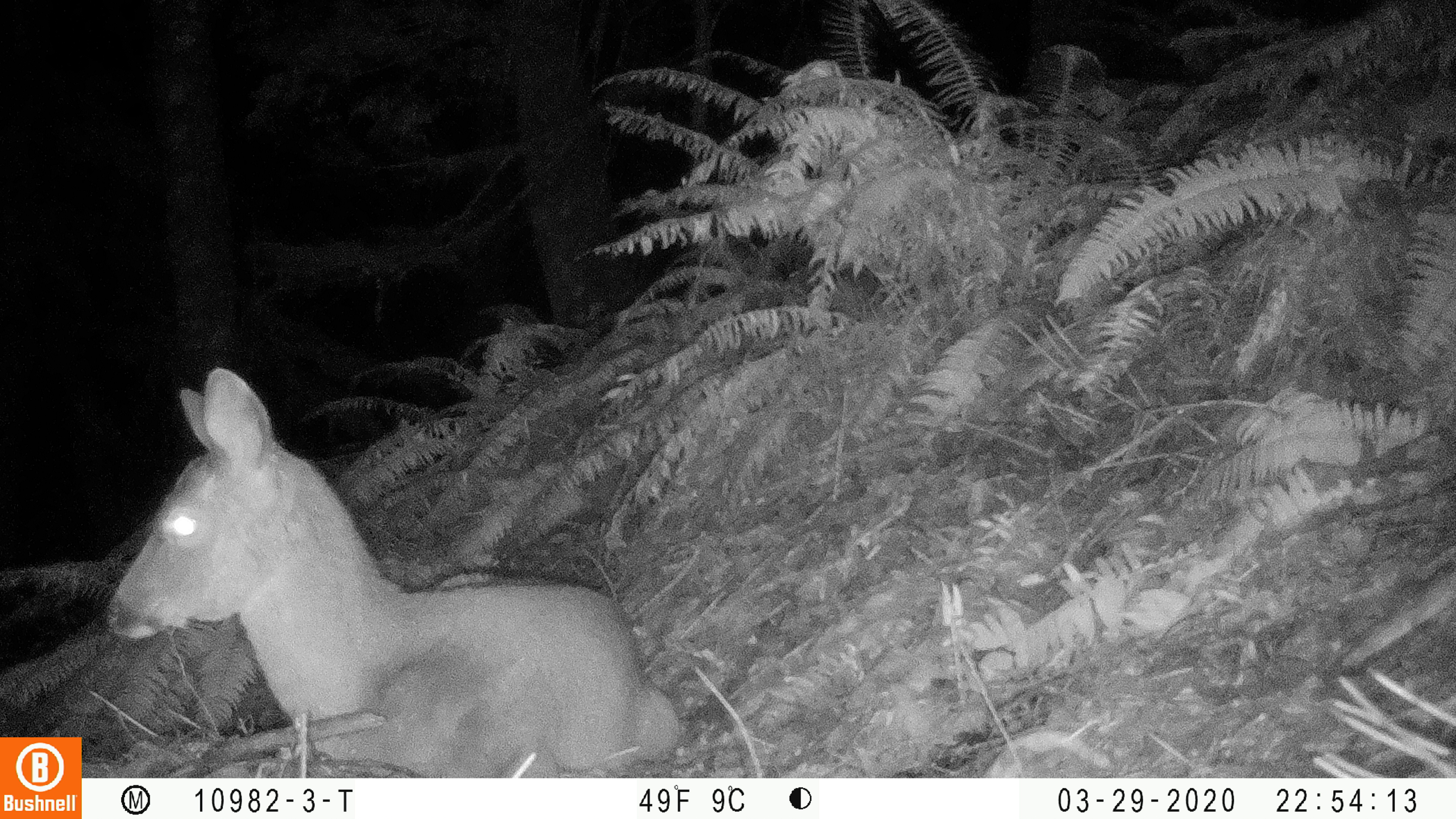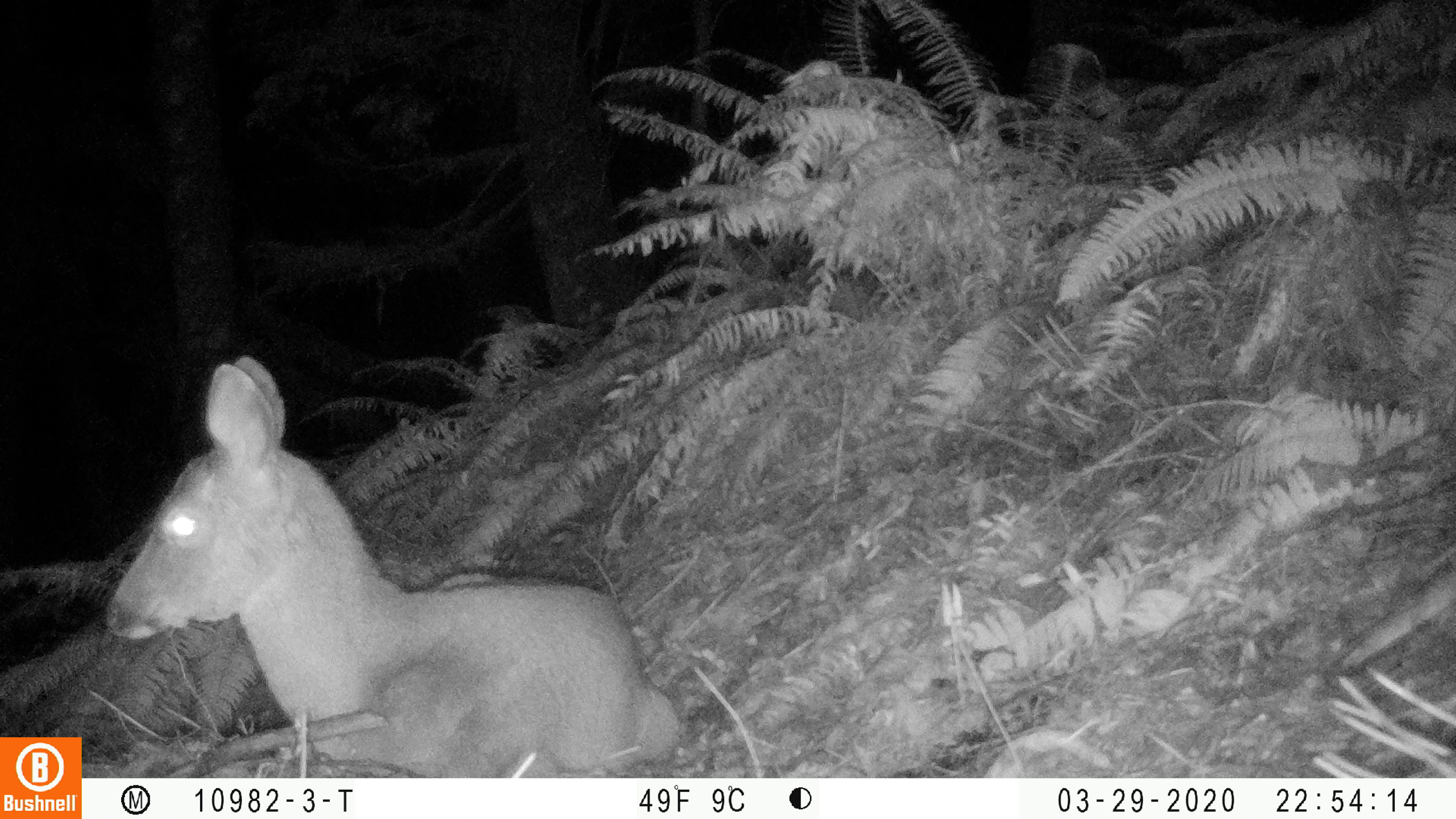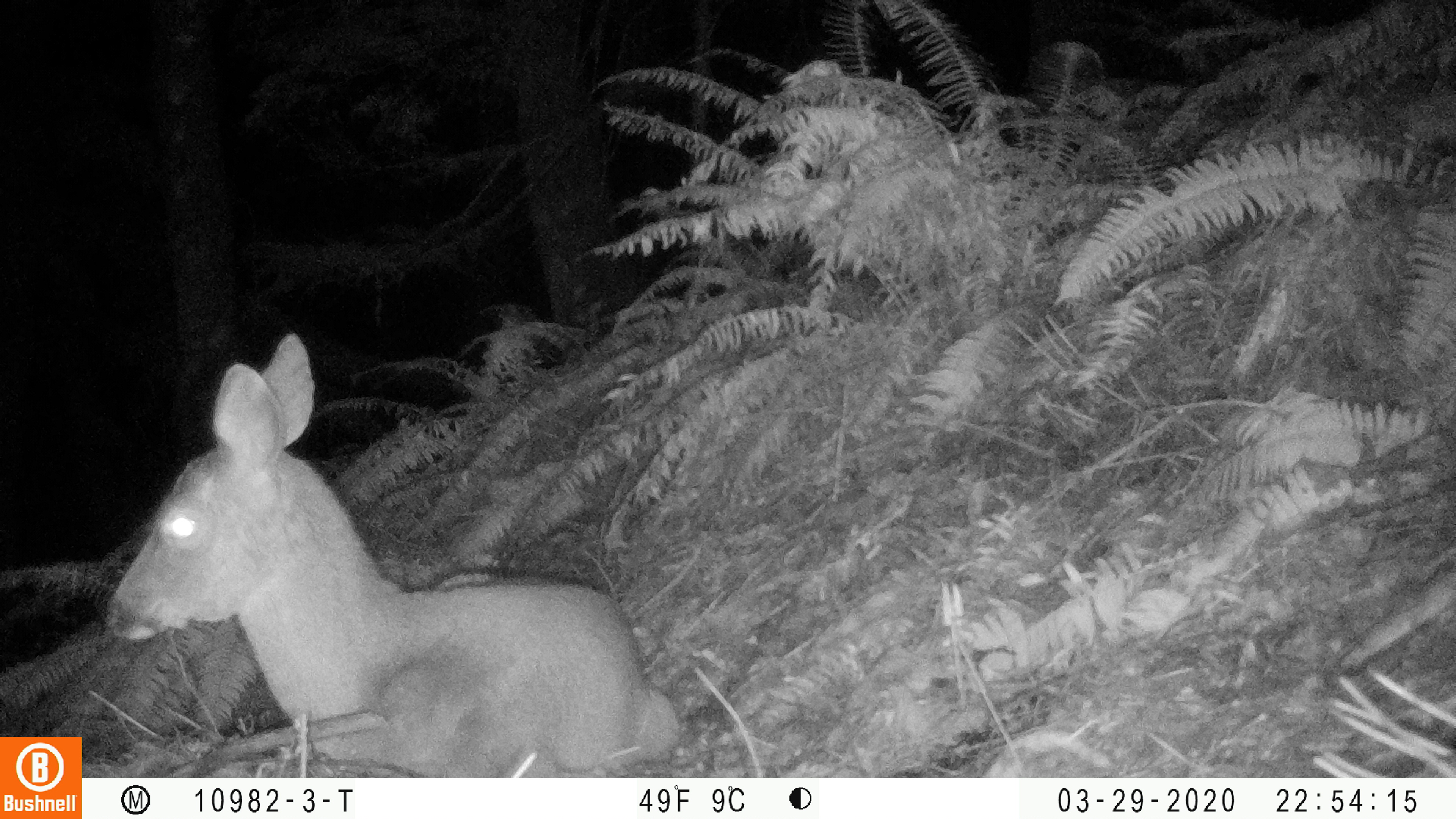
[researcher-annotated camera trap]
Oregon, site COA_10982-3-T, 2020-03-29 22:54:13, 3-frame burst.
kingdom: Animalia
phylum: Chordata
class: Mammalia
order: Artiodactyla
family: Cervidae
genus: Odocoileus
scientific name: Odocoileus hemionus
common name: black-tailed deer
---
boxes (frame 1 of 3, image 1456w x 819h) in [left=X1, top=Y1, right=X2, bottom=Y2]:
black-tailed deer: [left=103, top=357, right=677, bottom=768]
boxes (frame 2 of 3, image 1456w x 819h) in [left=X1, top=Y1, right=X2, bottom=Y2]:
black-tailed deer: [left=97, top=347, right=685, bottom=770]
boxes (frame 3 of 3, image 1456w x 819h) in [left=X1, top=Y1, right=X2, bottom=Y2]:
black-tailed deer: [left=93, top=328, right=687, bottom=768]